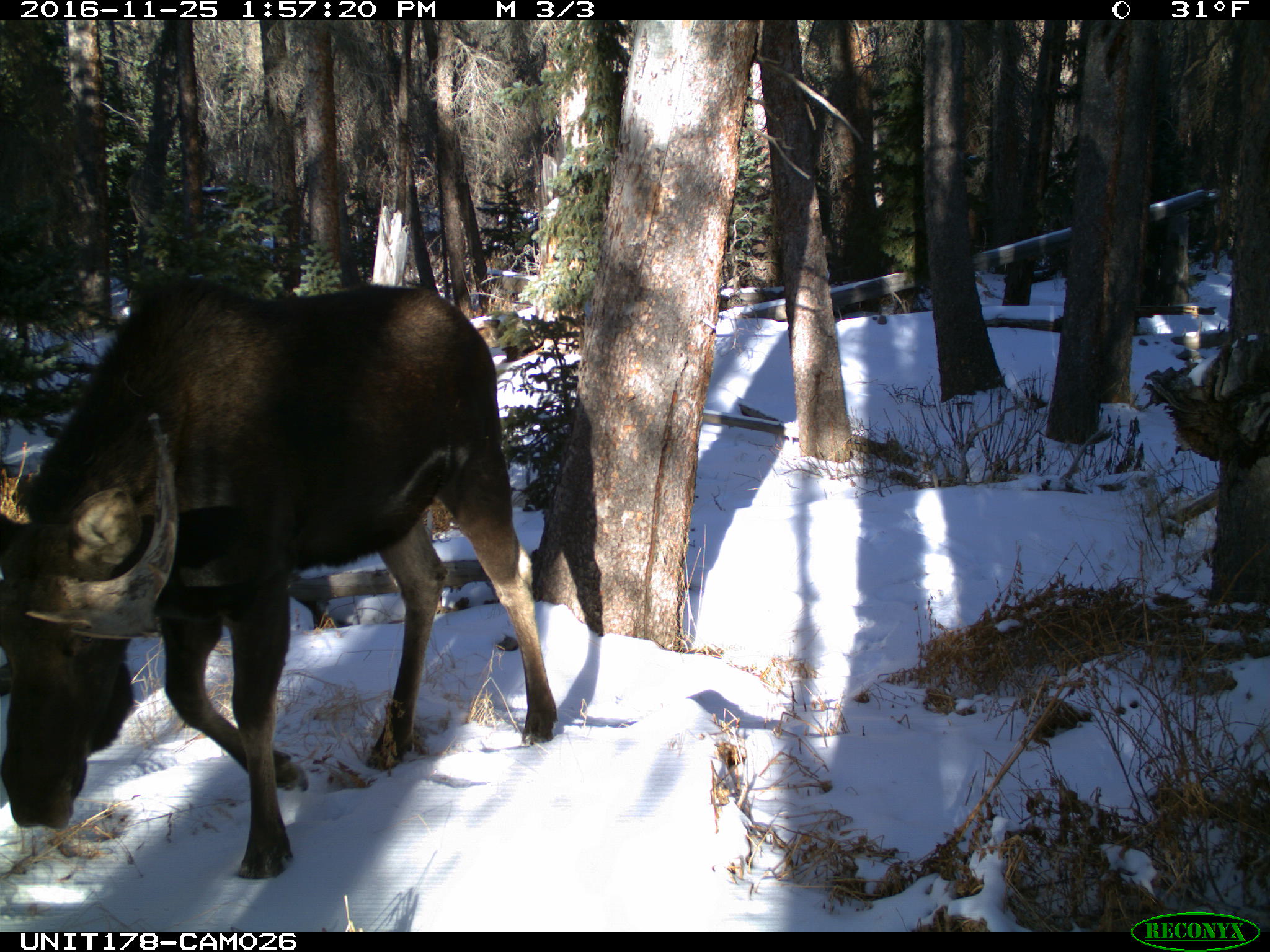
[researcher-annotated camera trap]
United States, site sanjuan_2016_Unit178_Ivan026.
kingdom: Animalia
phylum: Chordata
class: Mammalia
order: Artiodactyla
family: Cervidae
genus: Alces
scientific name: Alces alces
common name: moose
Alces alces (moose).